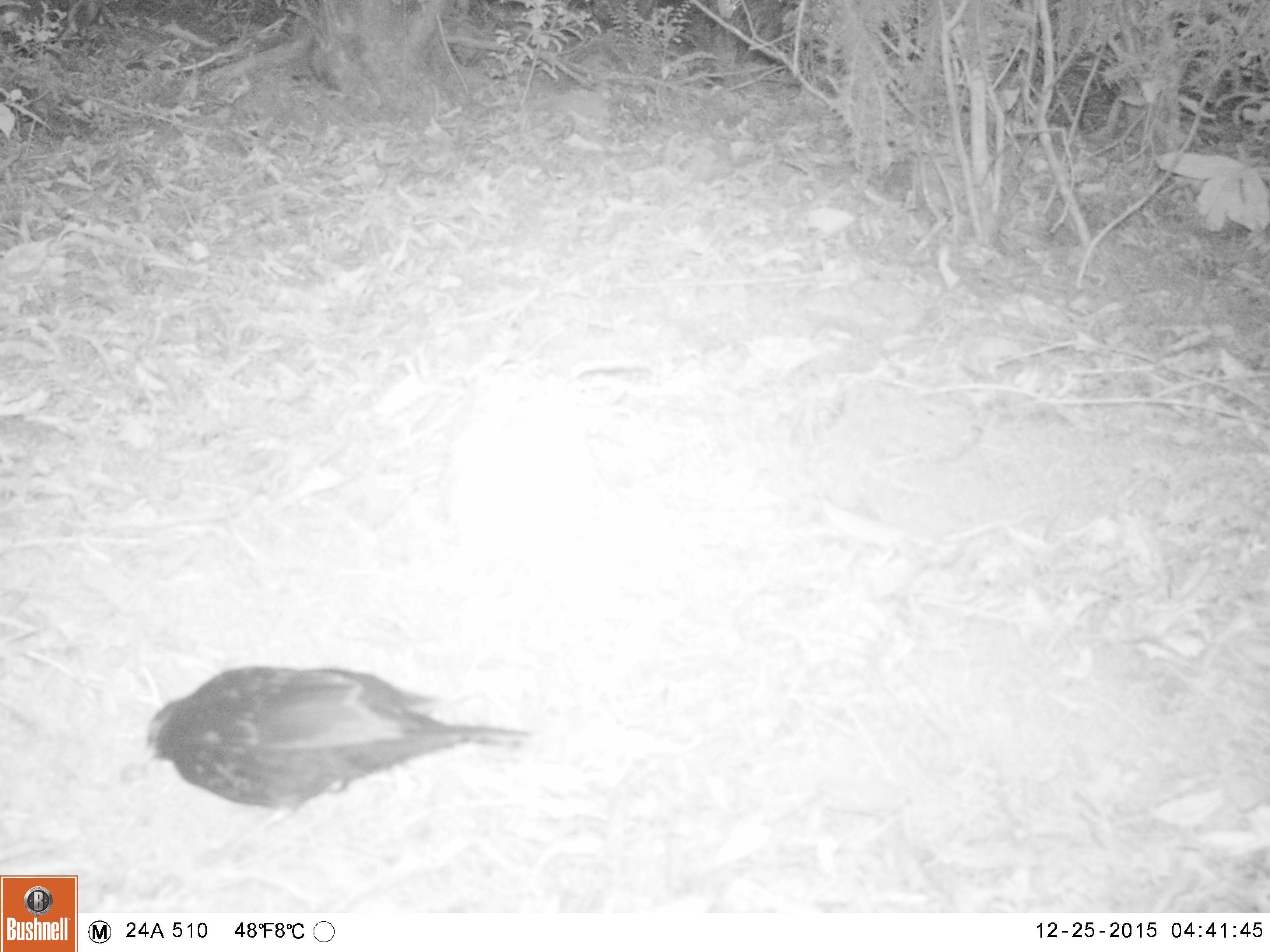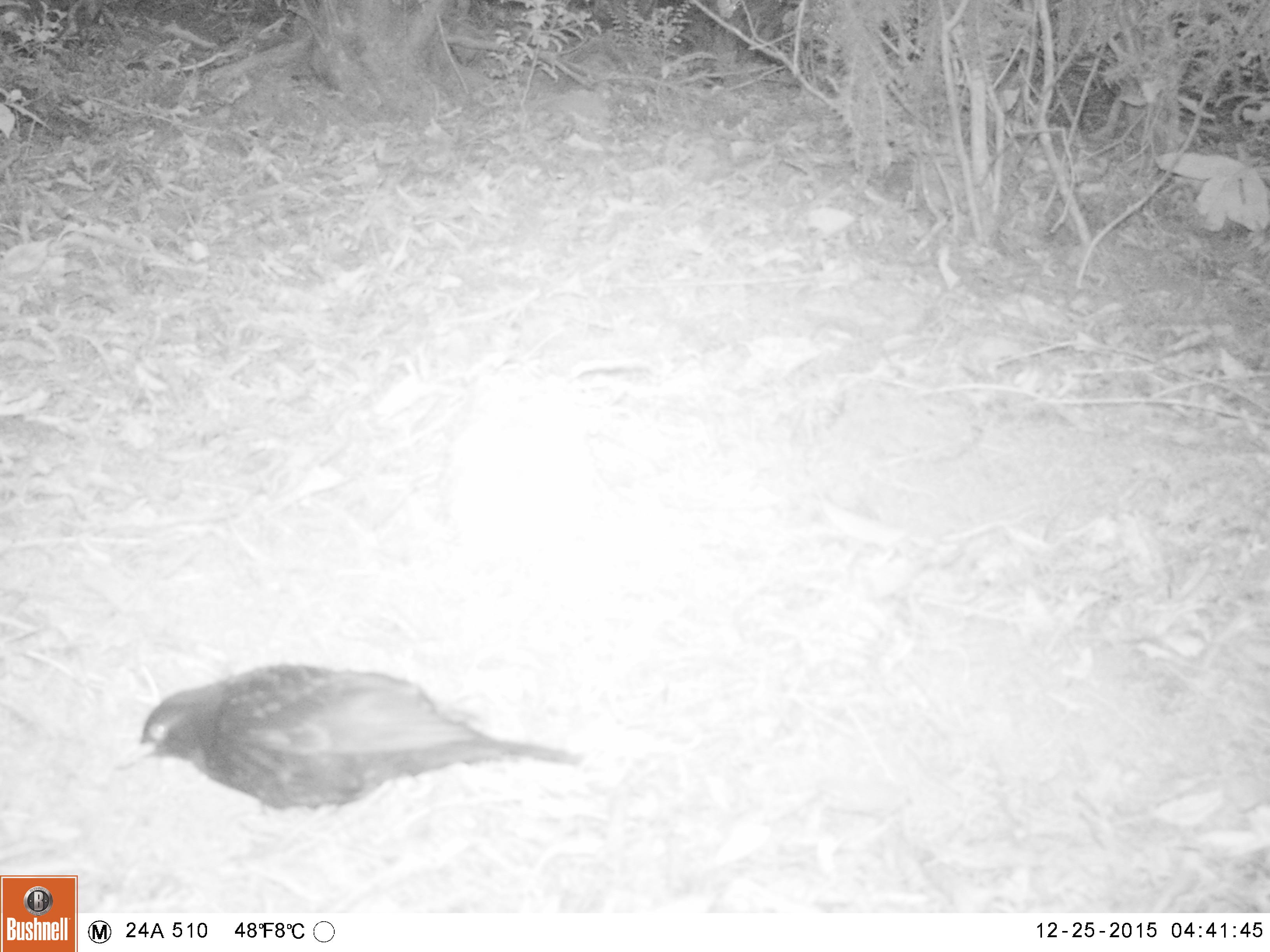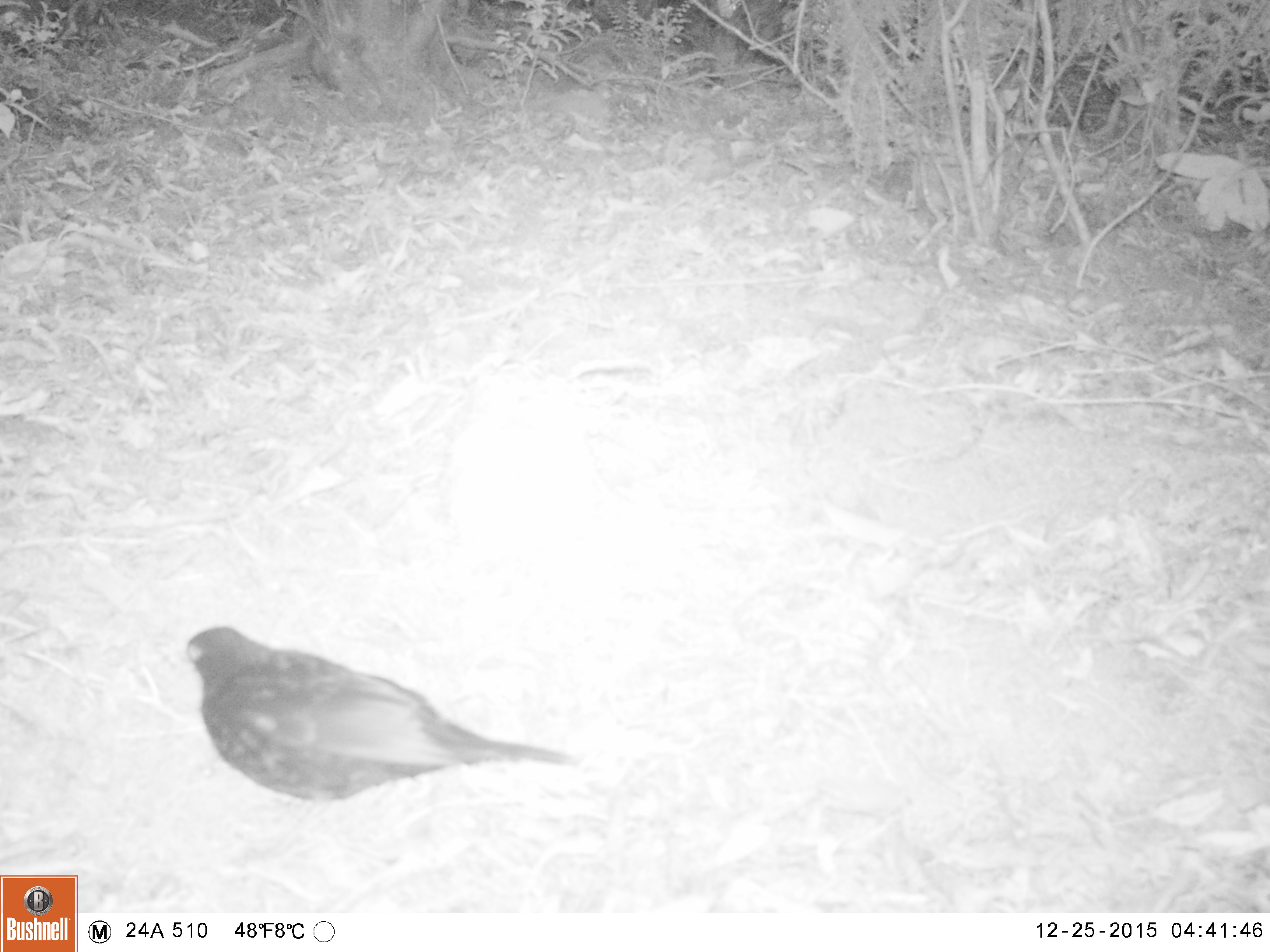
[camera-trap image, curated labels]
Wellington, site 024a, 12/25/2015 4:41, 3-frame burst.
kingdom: Animalia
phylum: Chordata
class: Aves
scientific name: Aves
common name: bird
Bird (Aves).